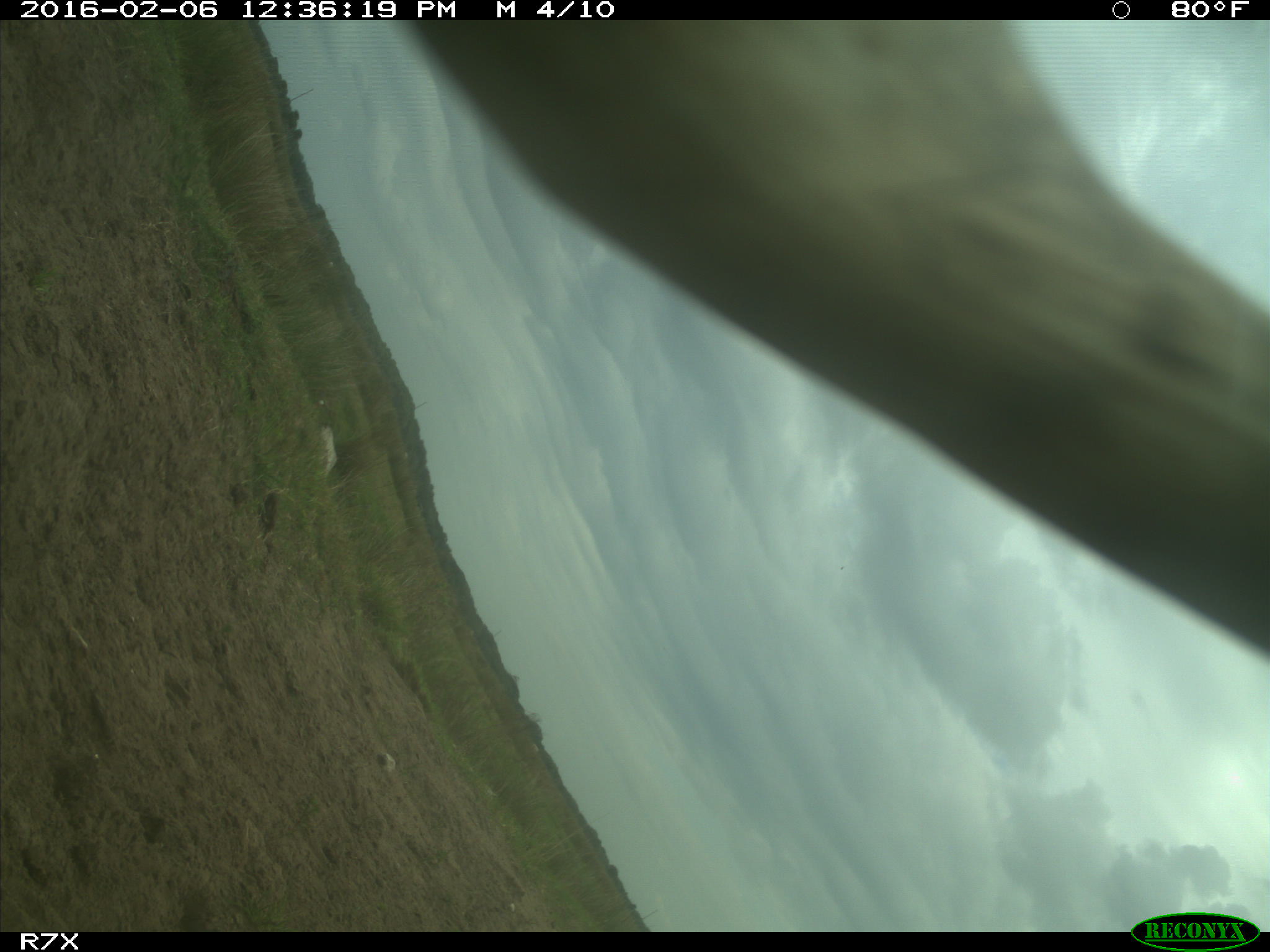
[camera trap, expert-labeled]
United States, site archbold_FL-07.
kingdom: Animalia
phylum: Chordata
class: Mammalia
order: Artiodactyla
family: Bovidae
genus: Bos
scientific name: Bos taurus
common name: domestic cow